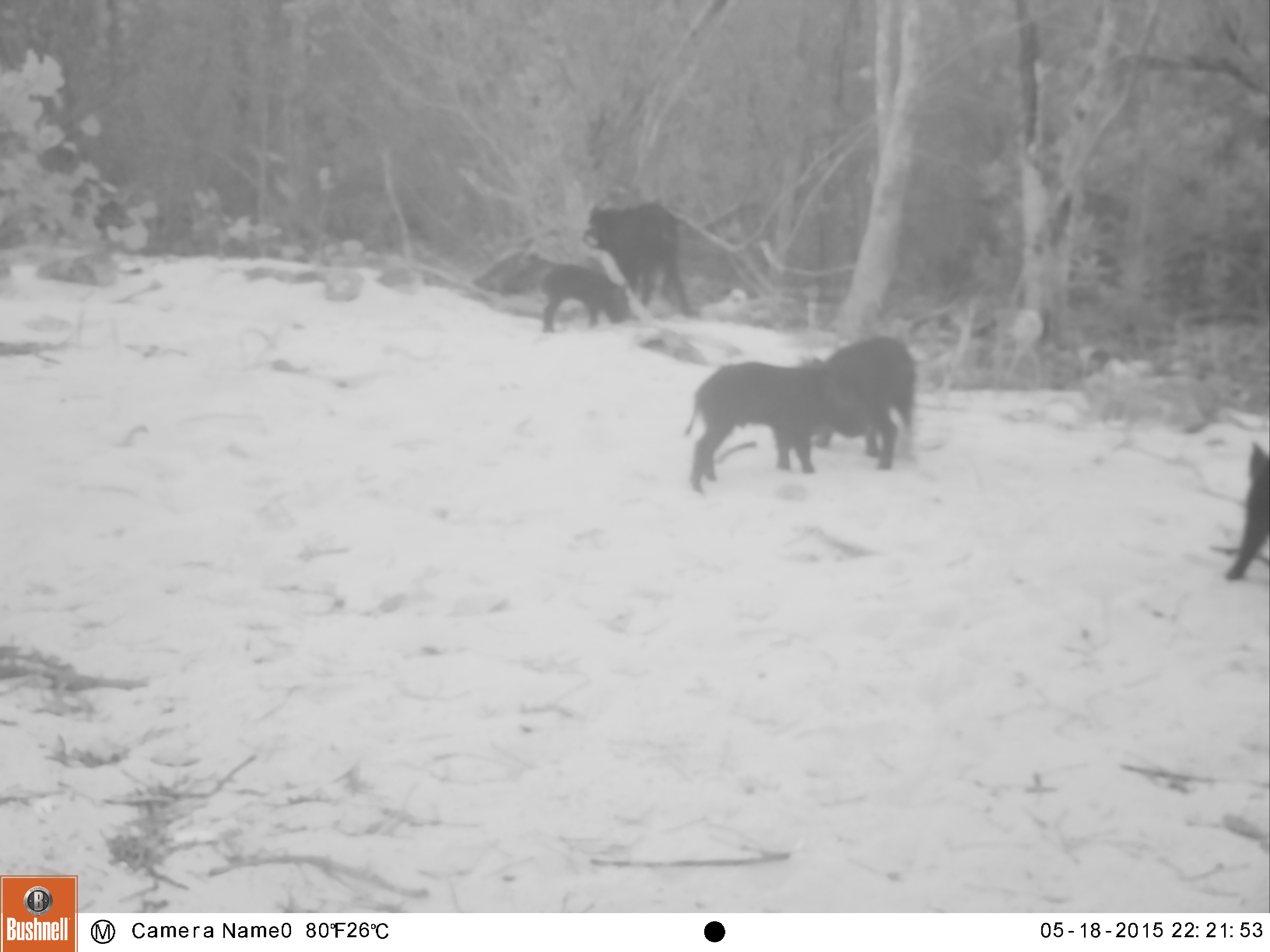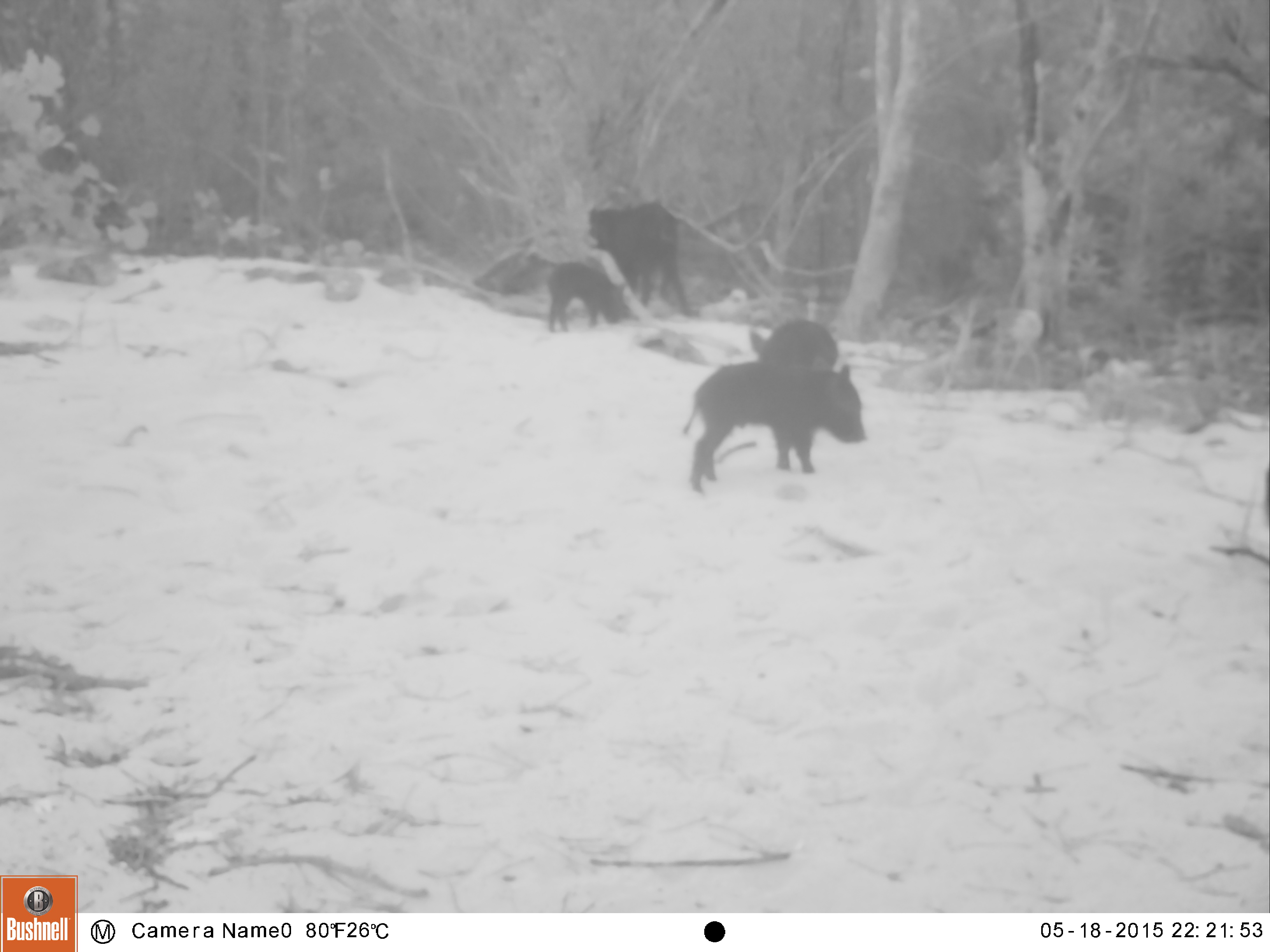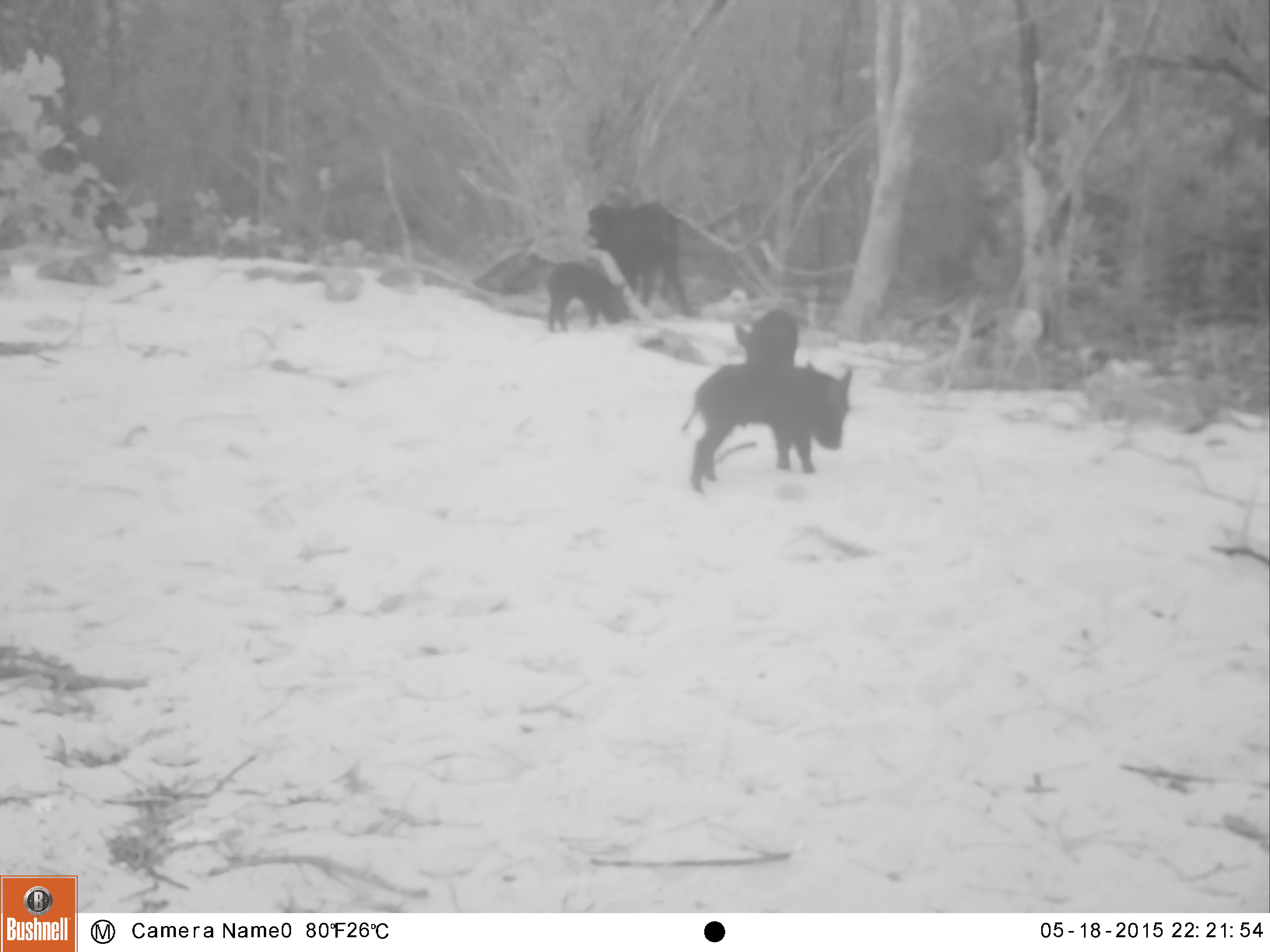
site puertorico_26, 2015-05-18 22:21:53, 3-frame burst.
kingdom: Animalia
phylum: Chordata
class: Mammalia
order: Artiodactyla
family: Suidae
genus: Sus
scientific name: Sus scrofa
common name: pig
Pig (Sus scrofa).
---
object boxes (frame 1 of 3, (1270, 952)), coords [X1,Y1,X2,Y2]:
pig: [682,353,854,492]; [824,336,926,470]; [583,198,692,318]; [530,254,648,325]; [1223,427,1268,587]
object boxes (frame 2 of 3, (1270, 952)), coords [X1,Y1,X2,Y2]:
pig: [679,363,867,488]; [585,197,691,318]; [546,258,629,337]; [740,321,856,373]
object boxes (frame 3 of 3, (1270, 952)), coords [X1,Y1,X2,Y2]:
pig: [681,357,856,497]; [583,197,687,317]; [542,259,634,334]; [737,306,802,372]